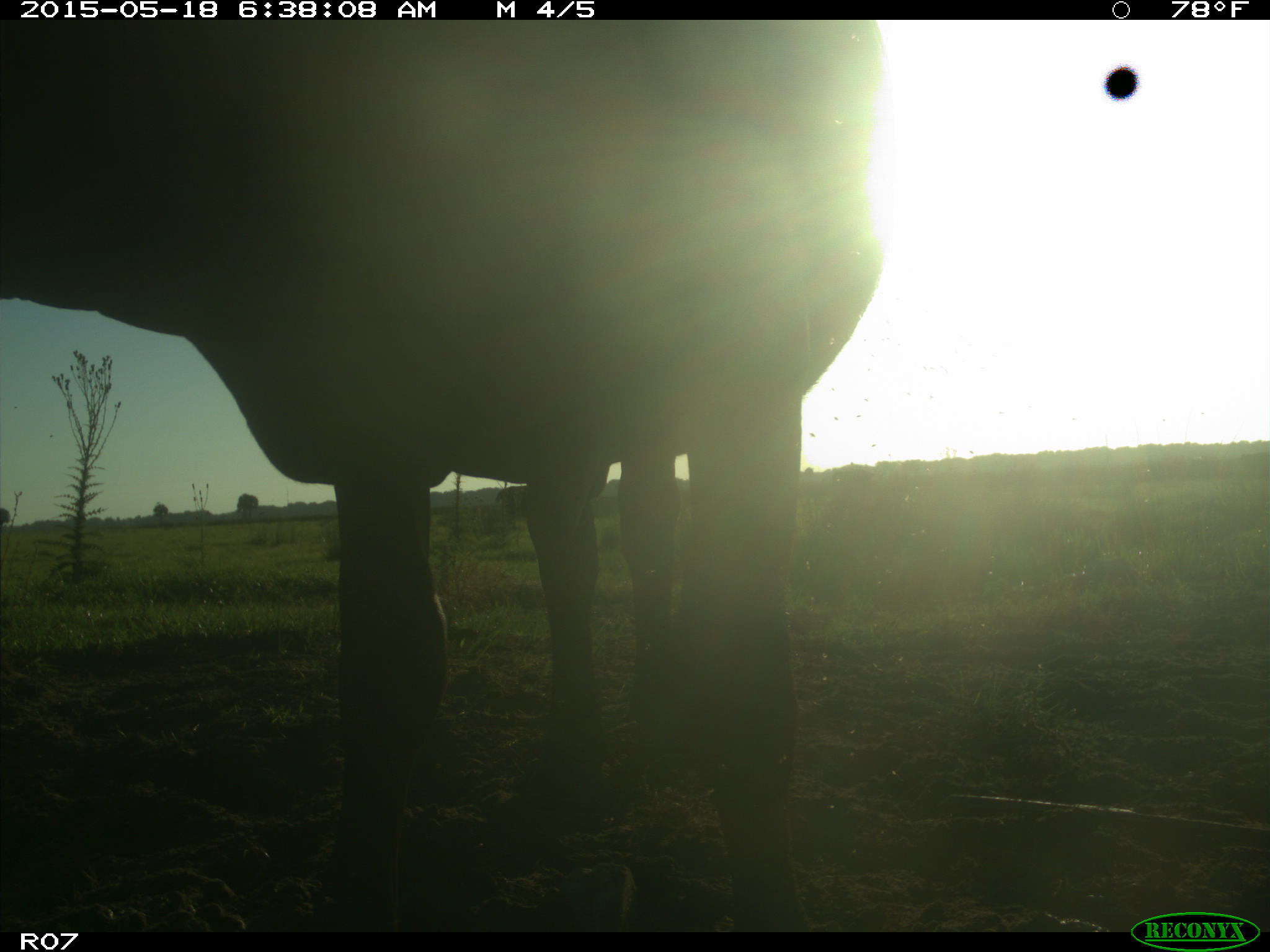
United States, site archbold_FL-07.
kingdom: Animalia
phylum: Chordata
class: Mammalia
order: Artiodactyla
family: Bovidae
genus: Bos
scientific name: Bos taurus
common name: domestic cow